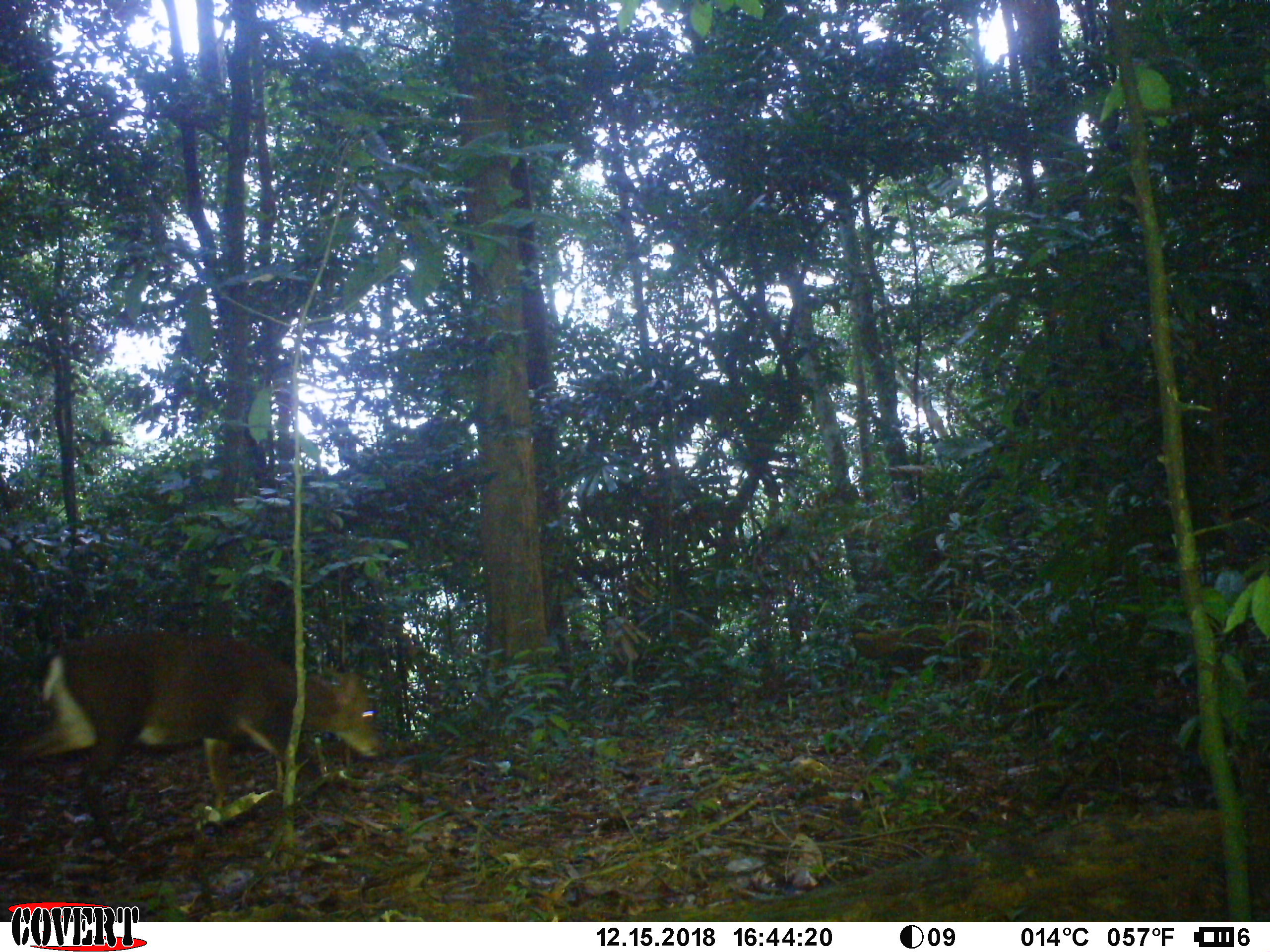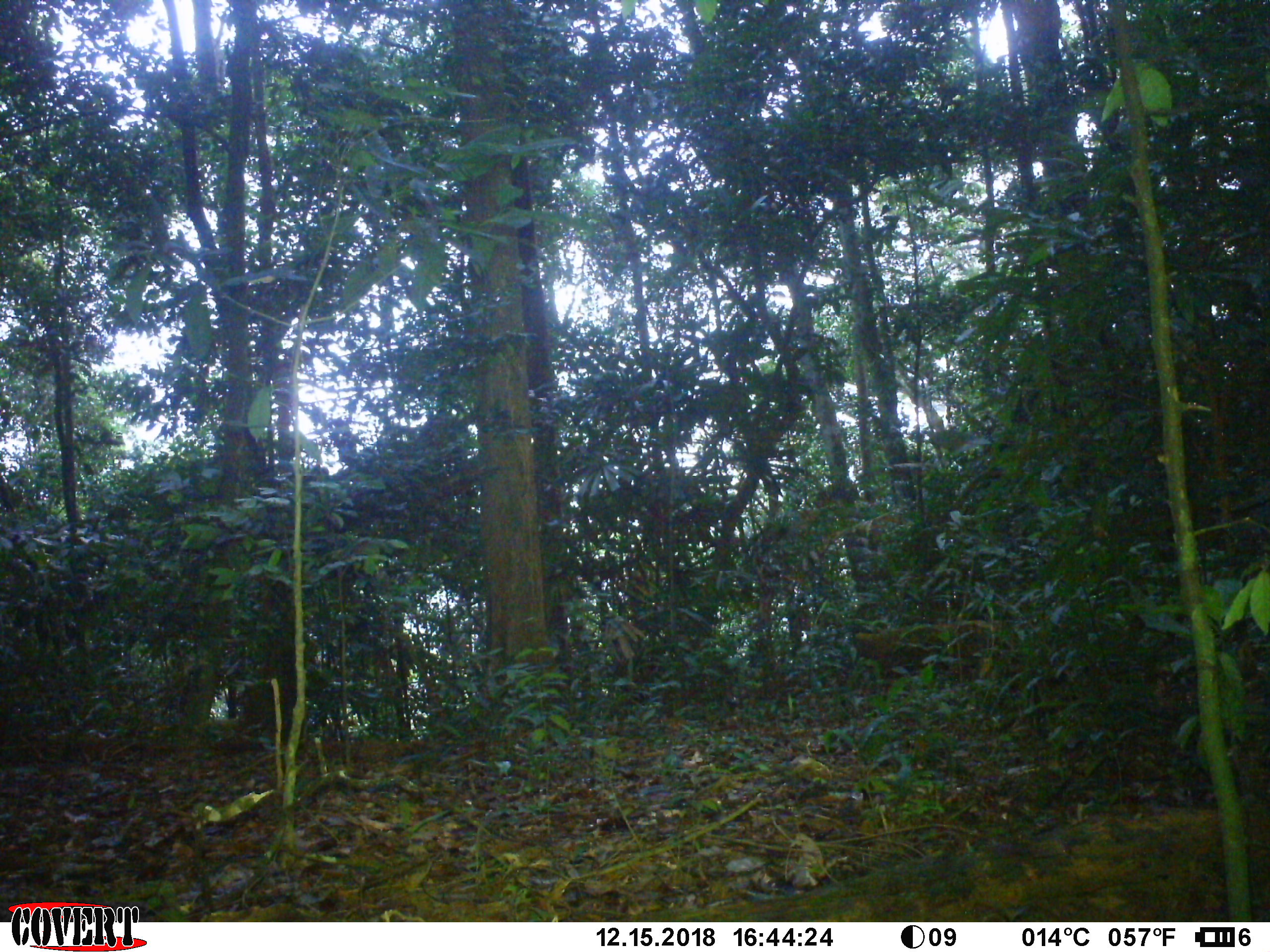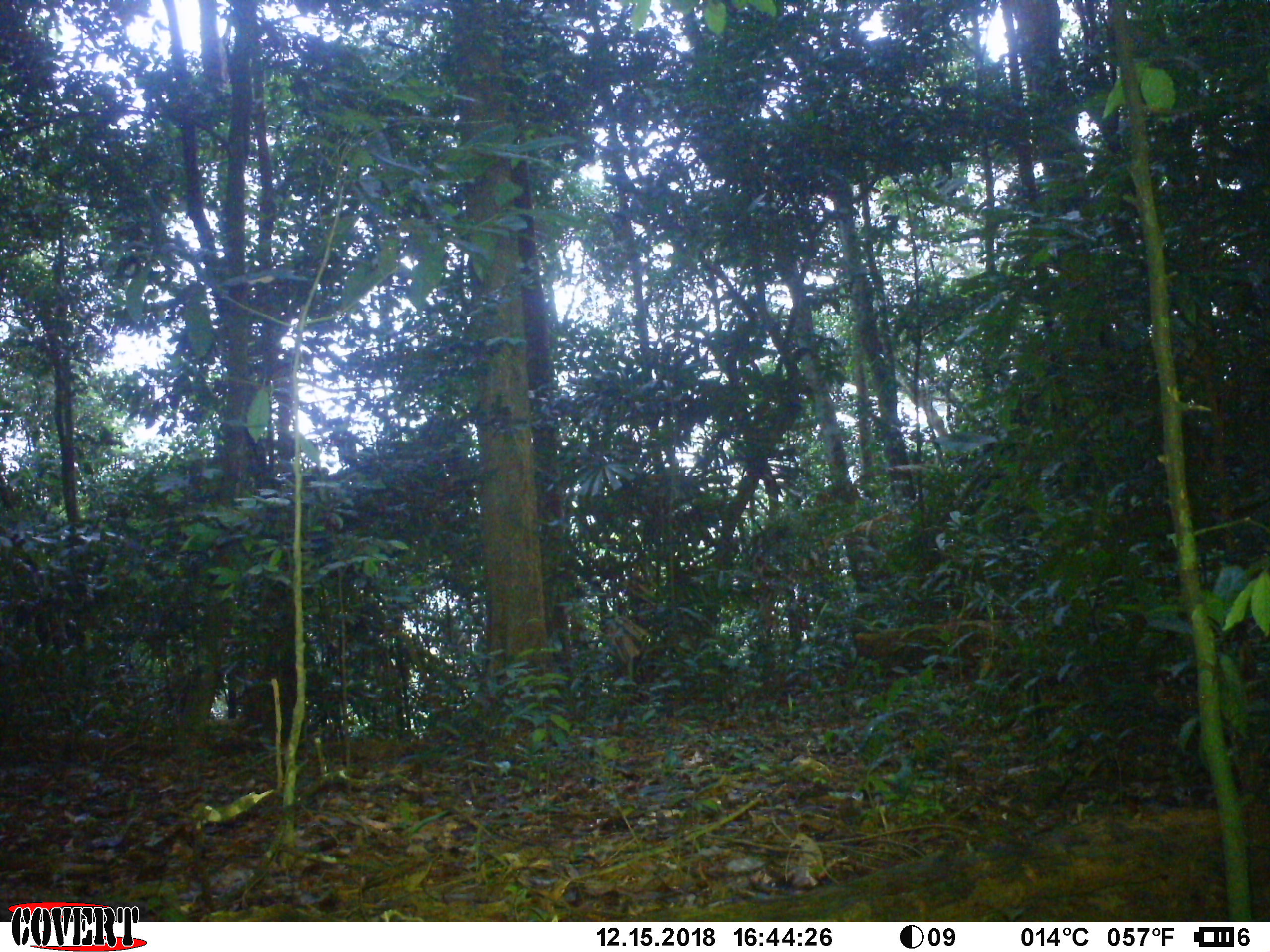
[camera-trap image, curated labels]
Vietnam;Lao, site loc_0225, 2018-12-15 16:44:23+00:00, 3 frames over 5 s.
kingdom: Animalia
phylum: Chordata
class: Mammalia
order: Artiodactyla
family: Cervidae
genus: Muntiacus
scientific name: Muntiacus vuquangensis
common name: large-antlered muntjac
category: large antlered muntjac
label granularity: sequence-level